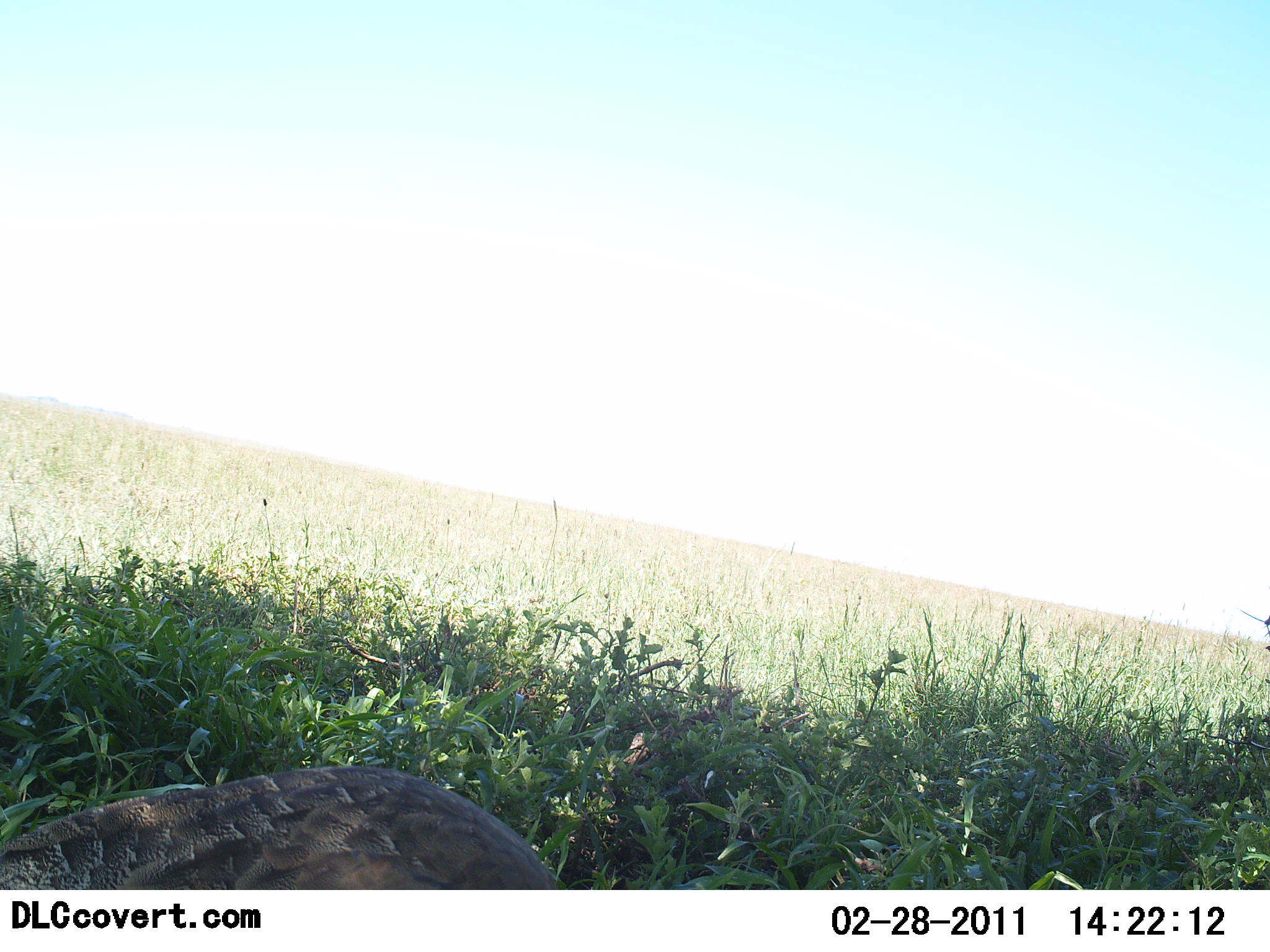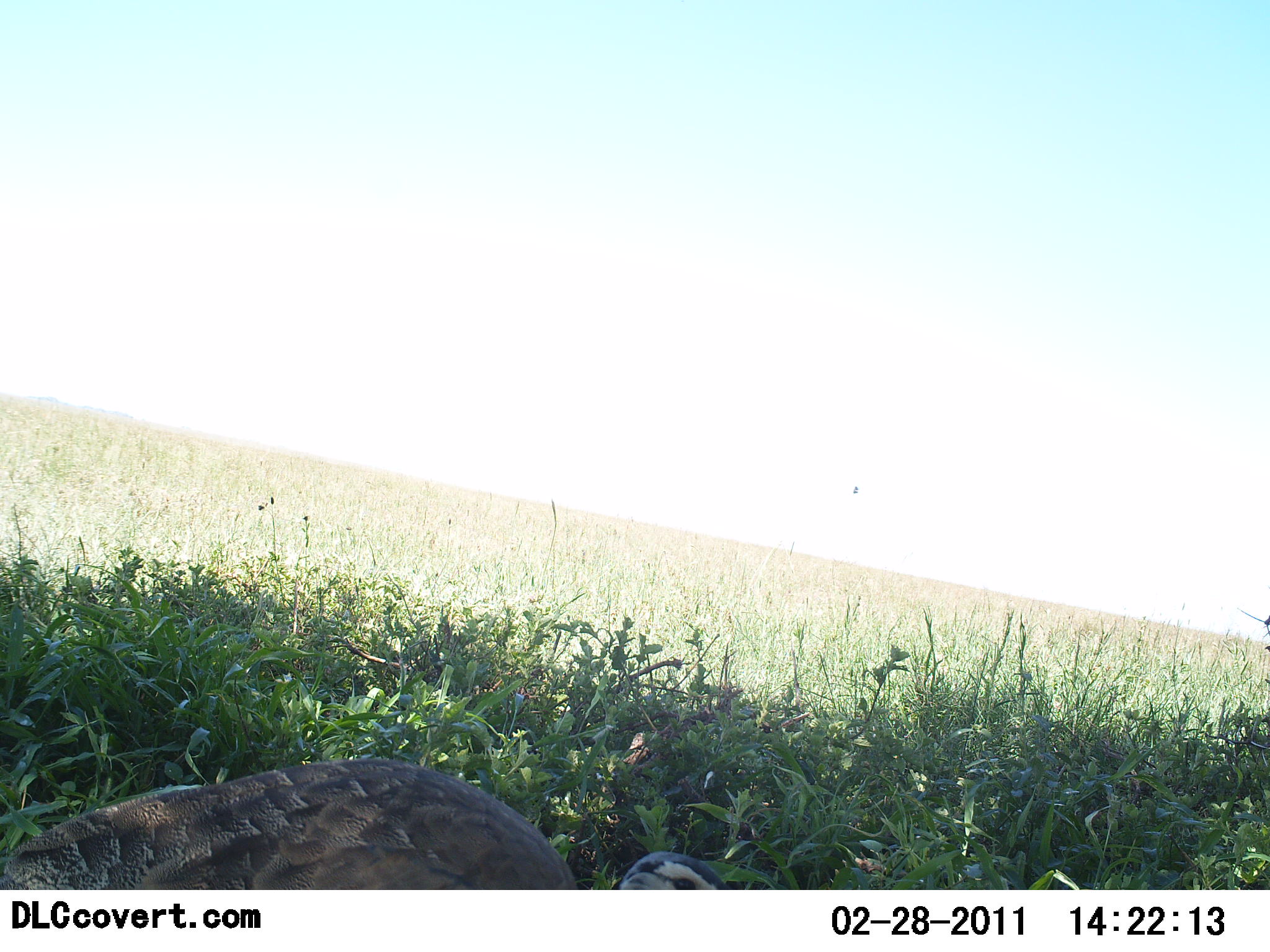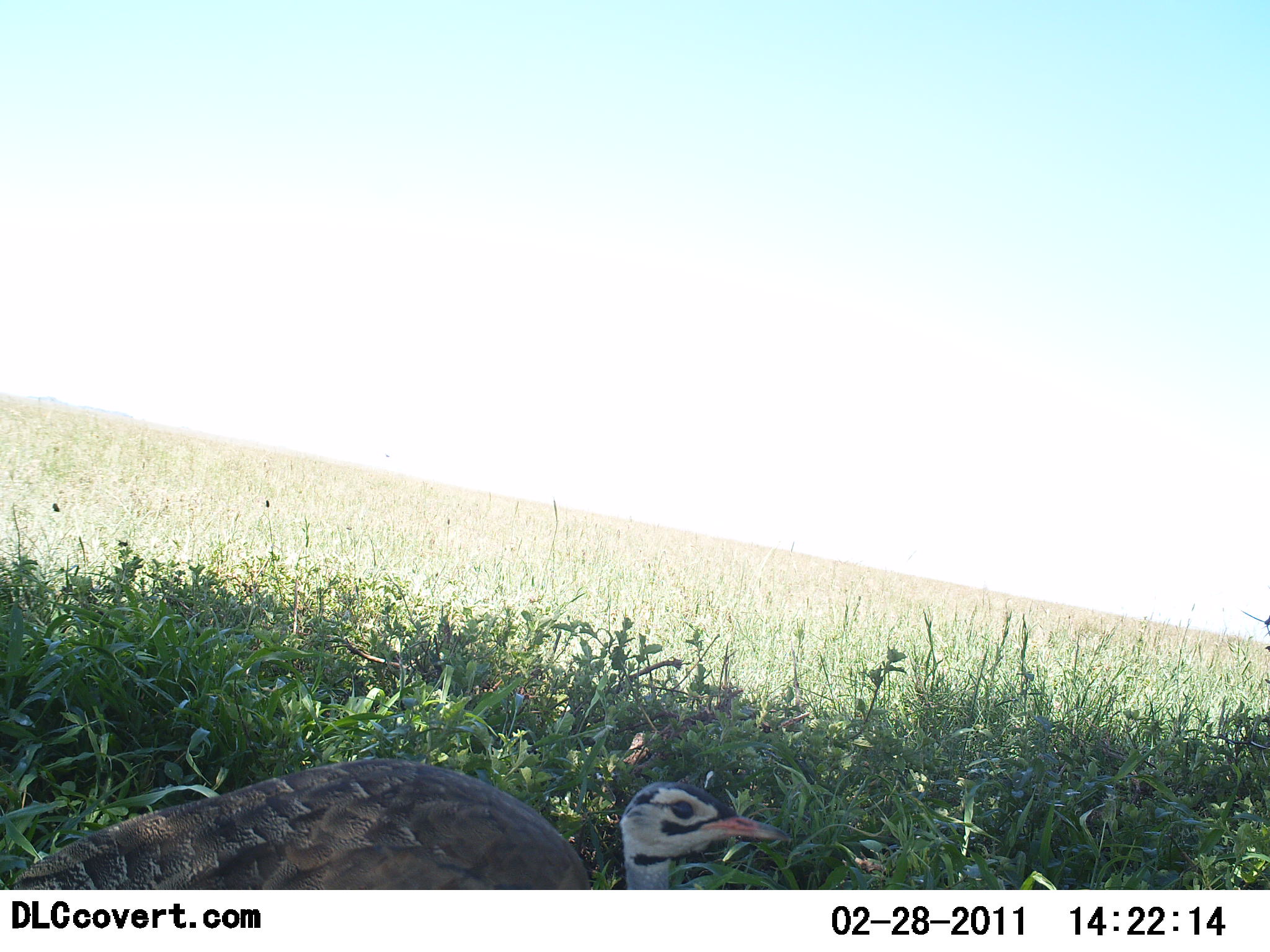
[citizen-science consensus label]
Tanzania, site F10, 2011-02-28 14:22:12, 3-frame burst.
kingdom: Animalia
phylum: Chordata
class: Aves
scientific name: Aves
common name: bird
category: otherbird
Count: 1.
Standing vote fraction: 27%.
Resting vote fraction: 18%.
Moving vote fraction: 36%.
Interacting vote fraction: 0%.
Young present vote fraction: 0%.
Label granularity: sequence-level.